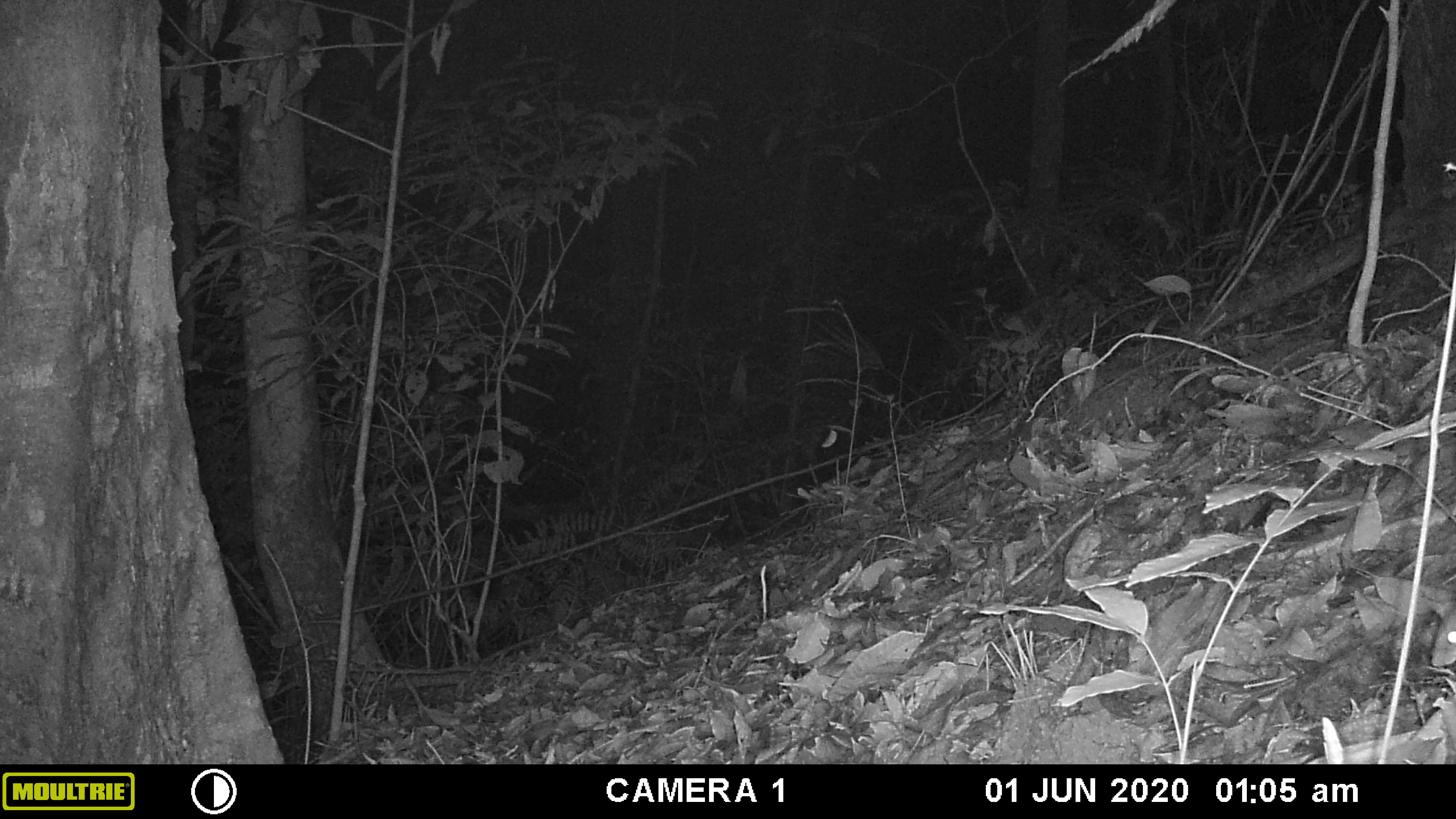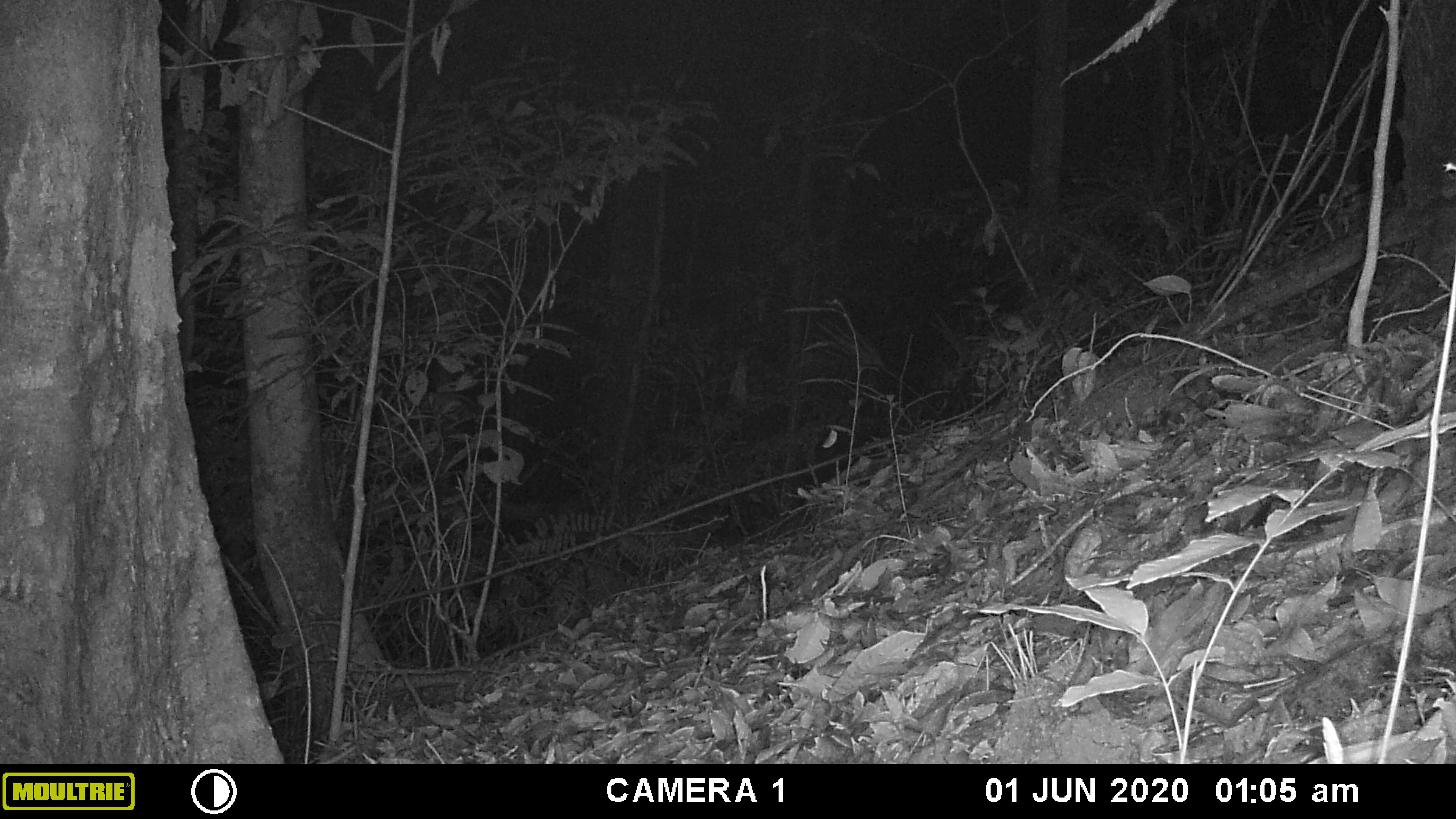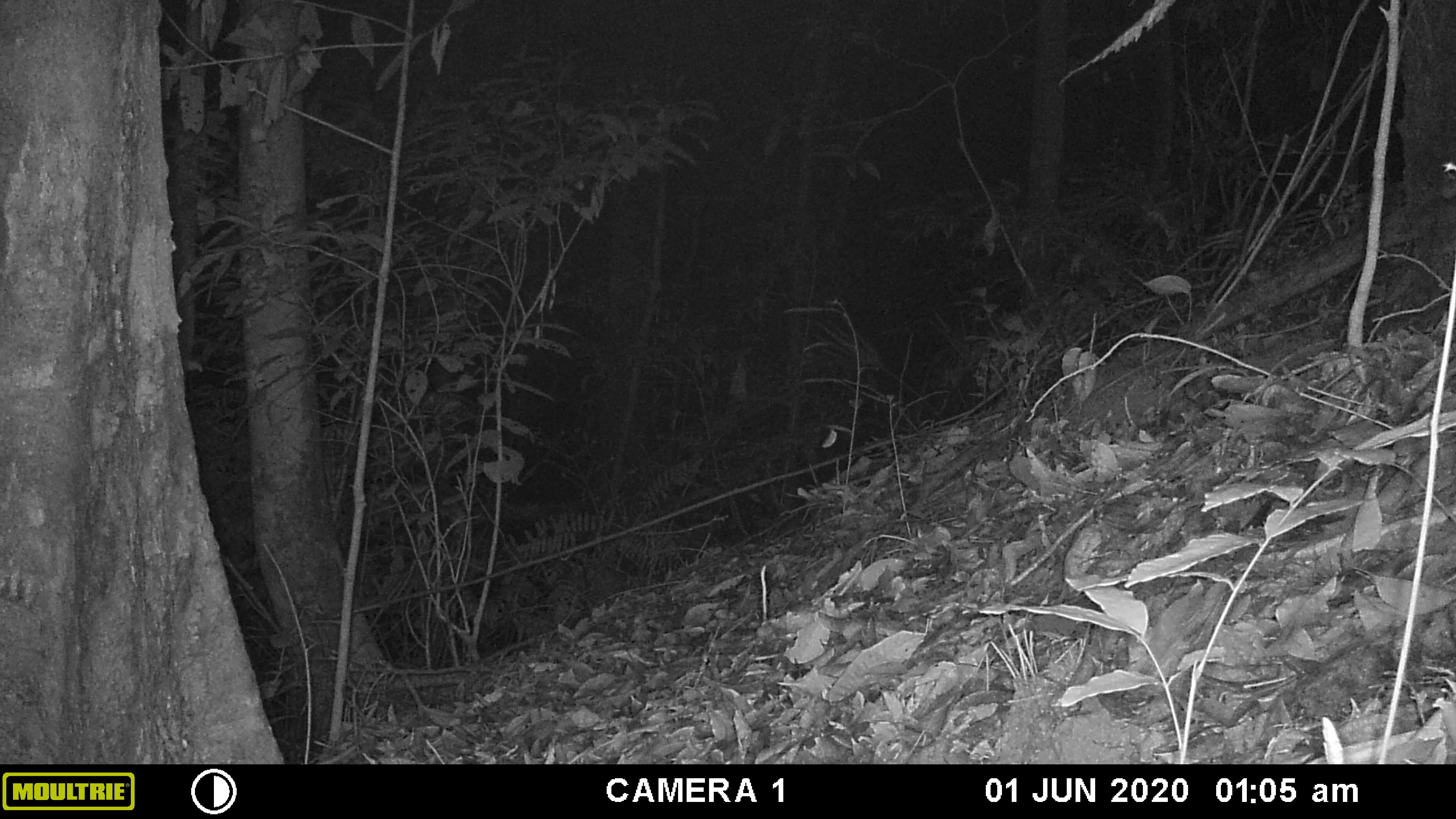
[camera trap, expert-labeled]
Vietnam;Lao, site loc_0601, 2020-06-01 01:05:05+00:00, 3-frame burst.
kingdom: Animalia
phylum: Chordata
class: Mammalia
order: Rodentia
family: Muridae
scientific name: Muridae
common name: old-world mice and rats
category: unidentified murid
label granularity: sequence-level